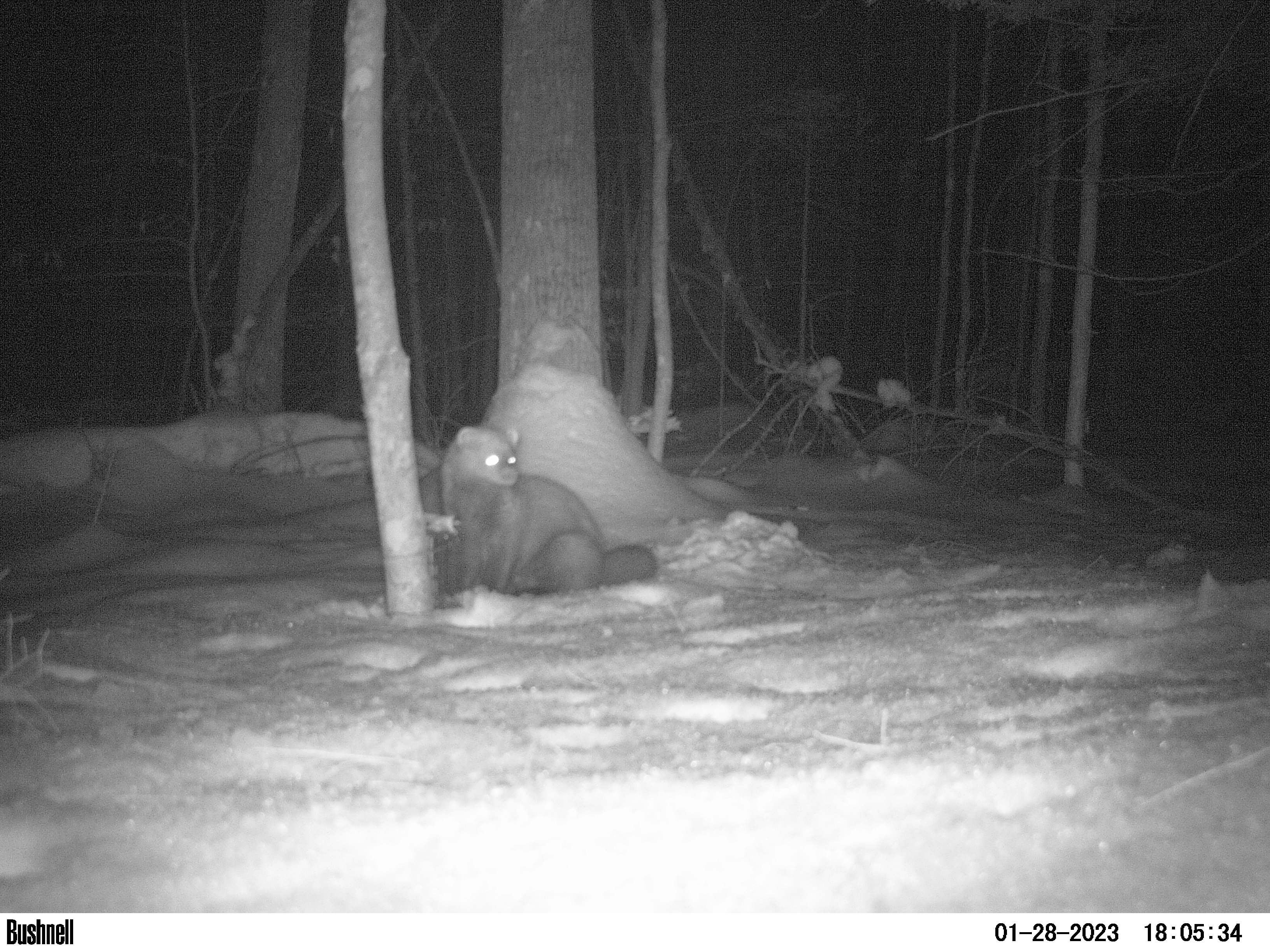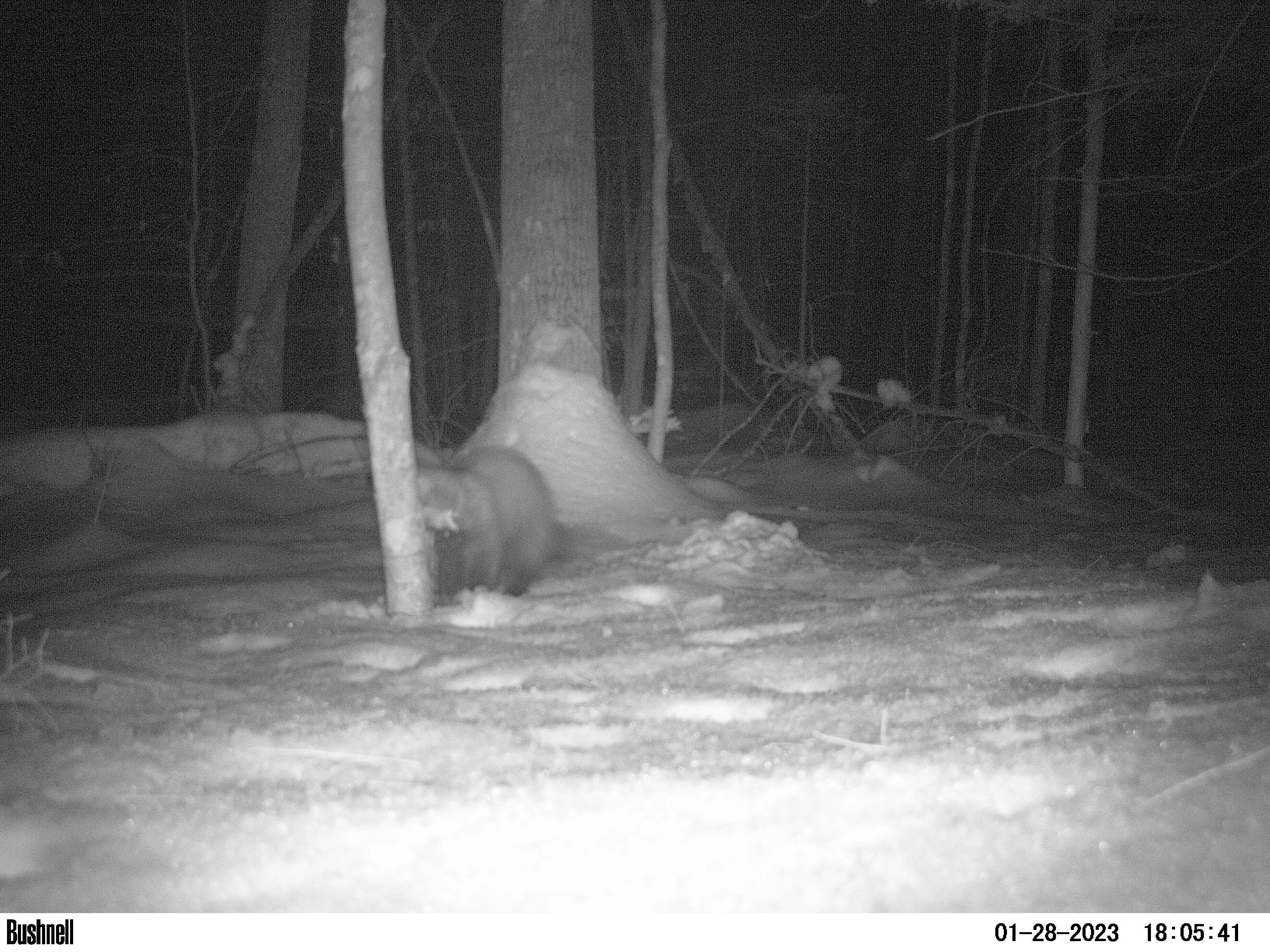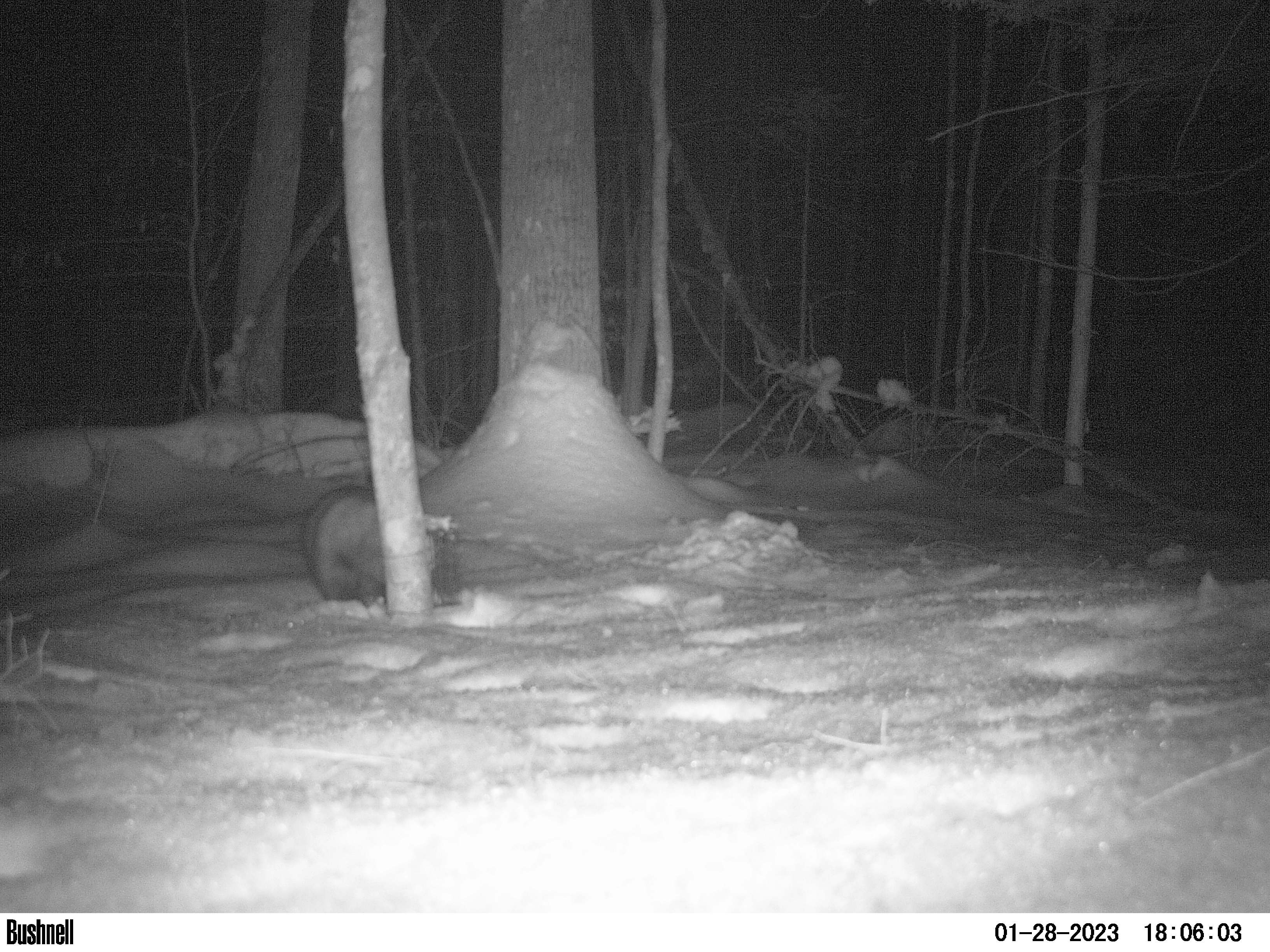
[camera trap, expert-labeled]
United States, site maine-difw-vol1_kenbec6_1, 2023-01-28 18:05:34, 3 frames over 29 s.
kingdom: Animalia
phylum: Chordata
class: Mammalia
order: Carnivora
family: Mustelidae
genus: Pekania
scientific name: Pekania pennanti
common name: fisher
Fisher (Pekania pennanti).